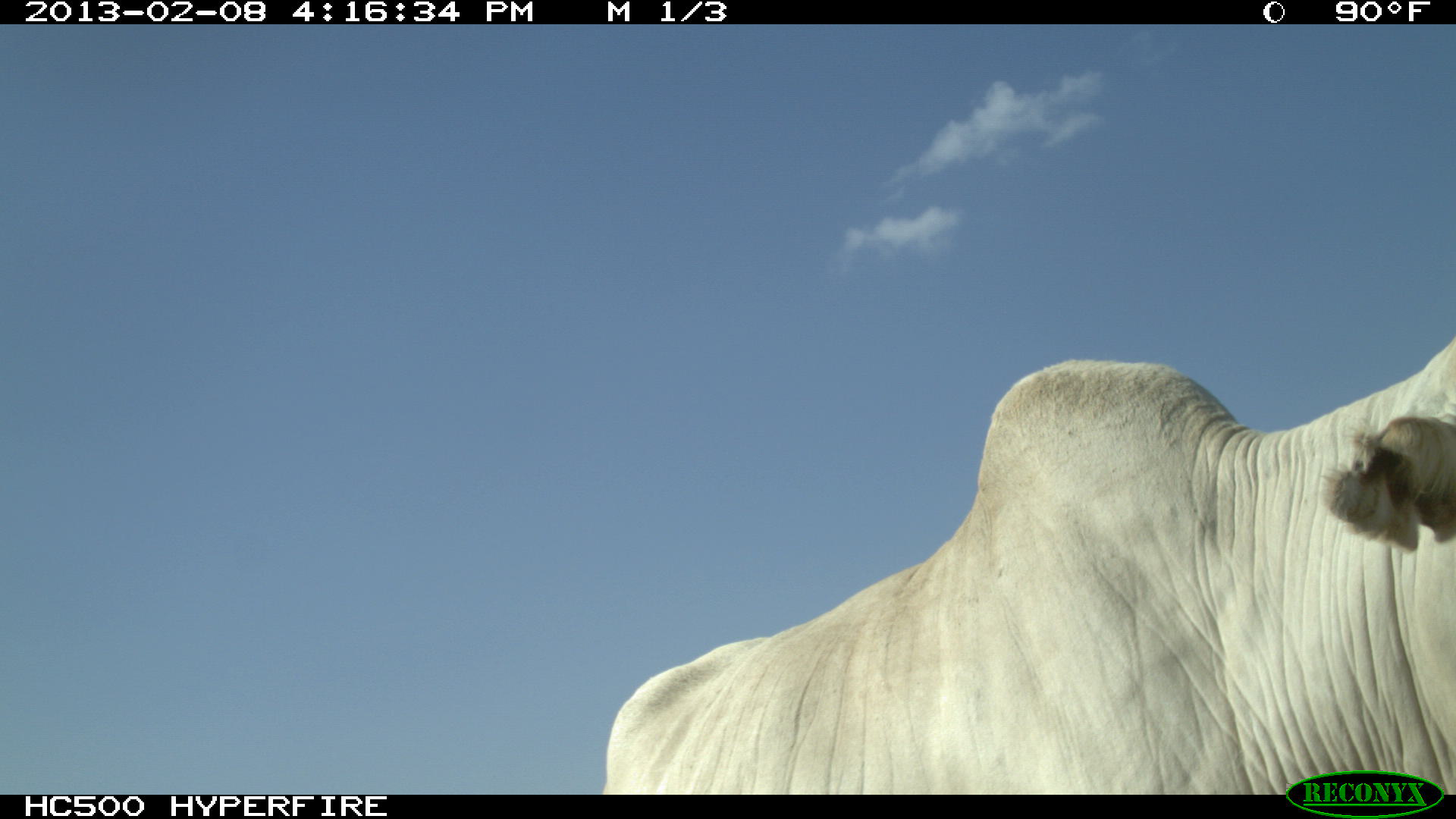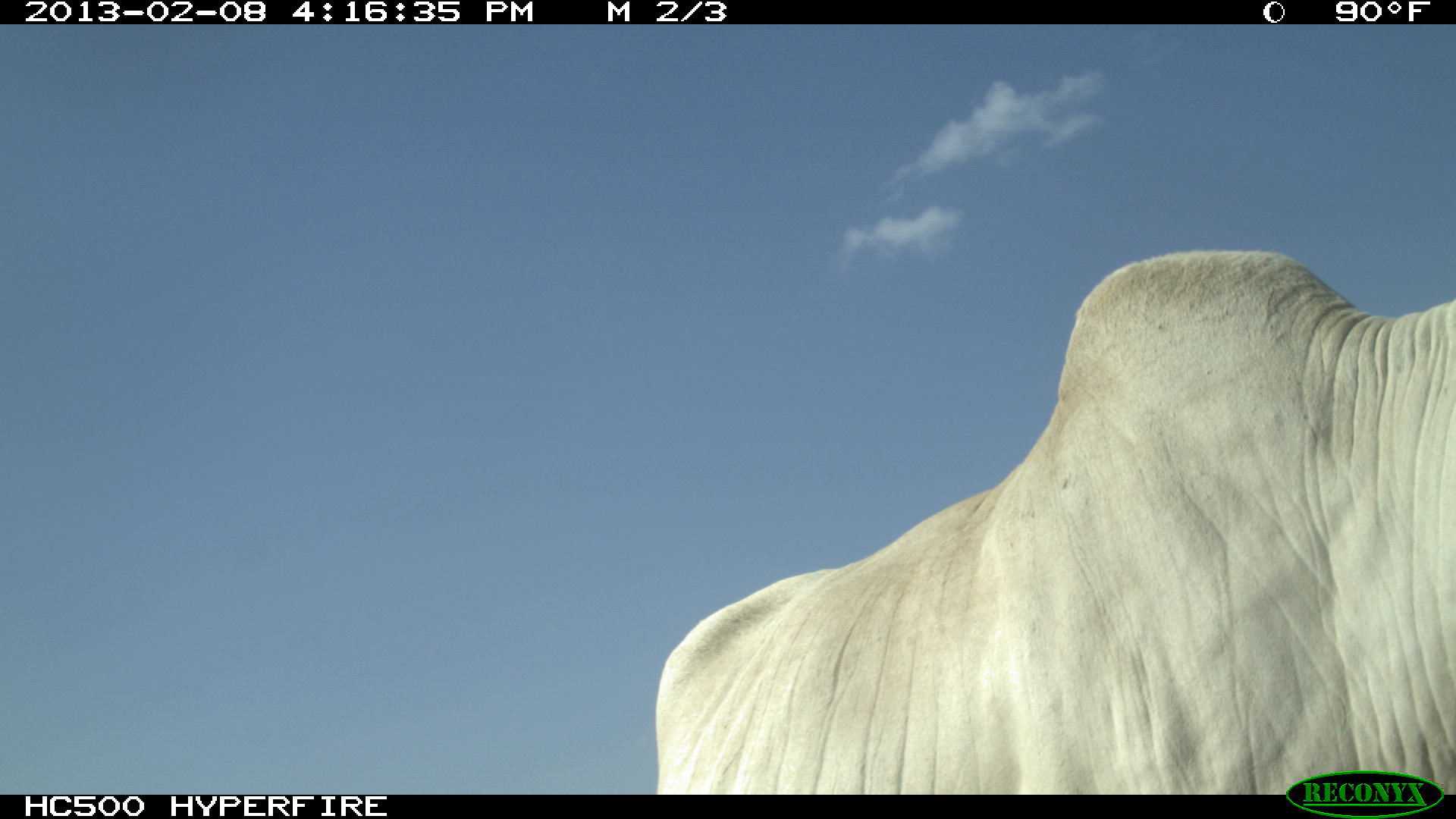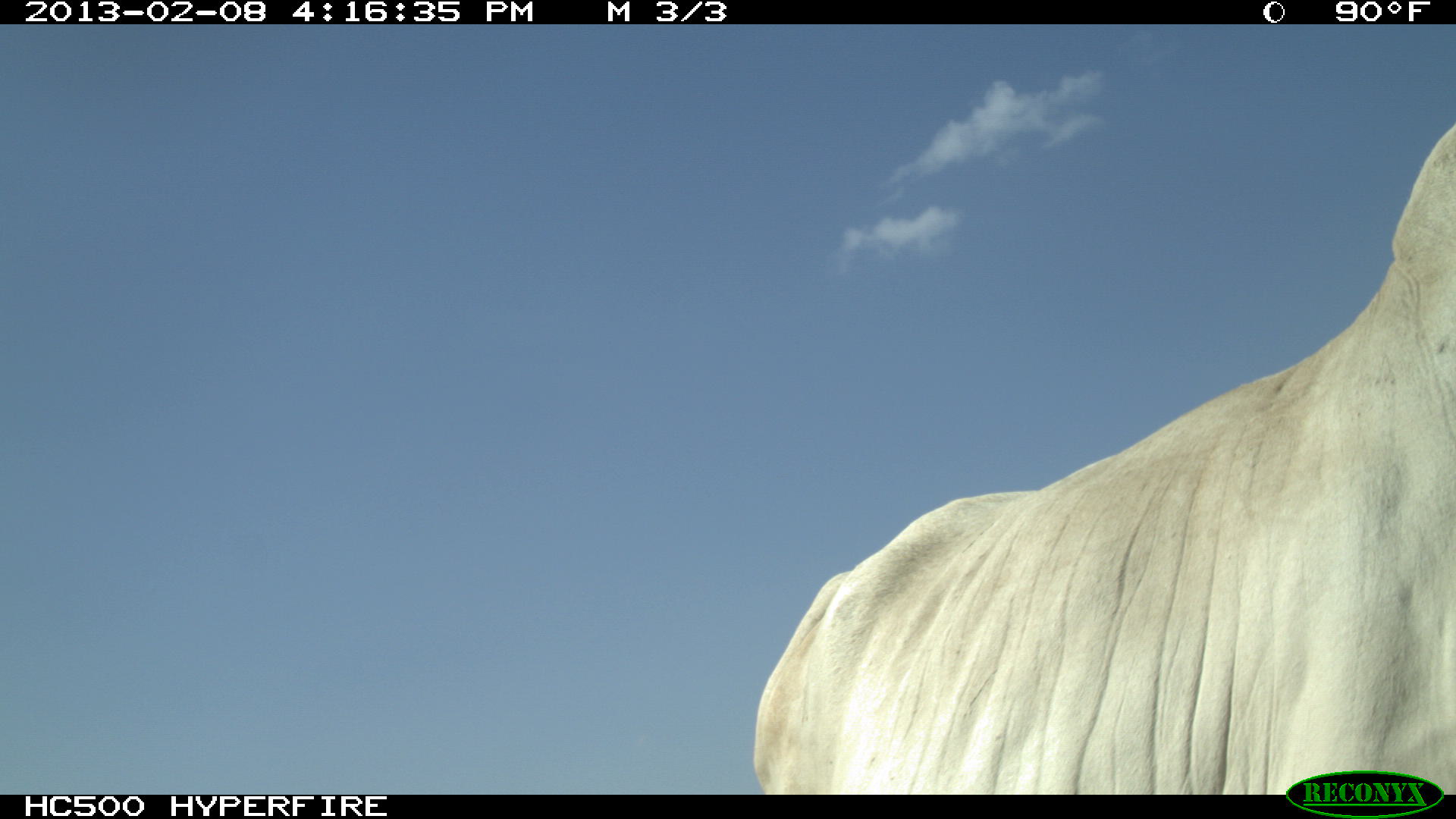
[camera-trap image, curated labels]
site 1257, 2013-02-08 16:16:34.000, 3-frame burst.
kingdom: Animalia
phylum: Chordata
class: Mammalia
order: Artiodactyla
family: Bovidae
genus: Bos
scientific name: Bos taurus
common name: domestic cattle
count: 1